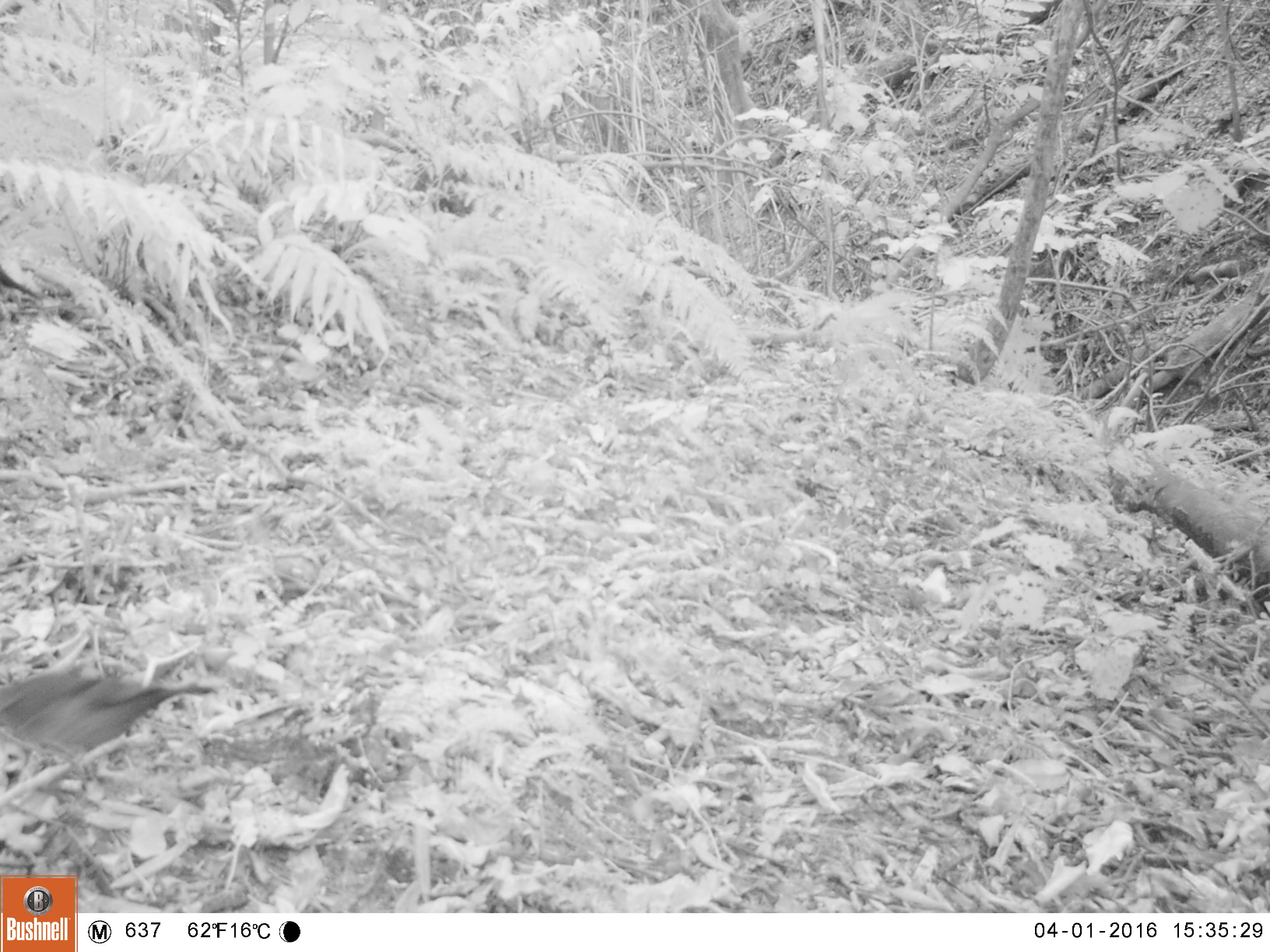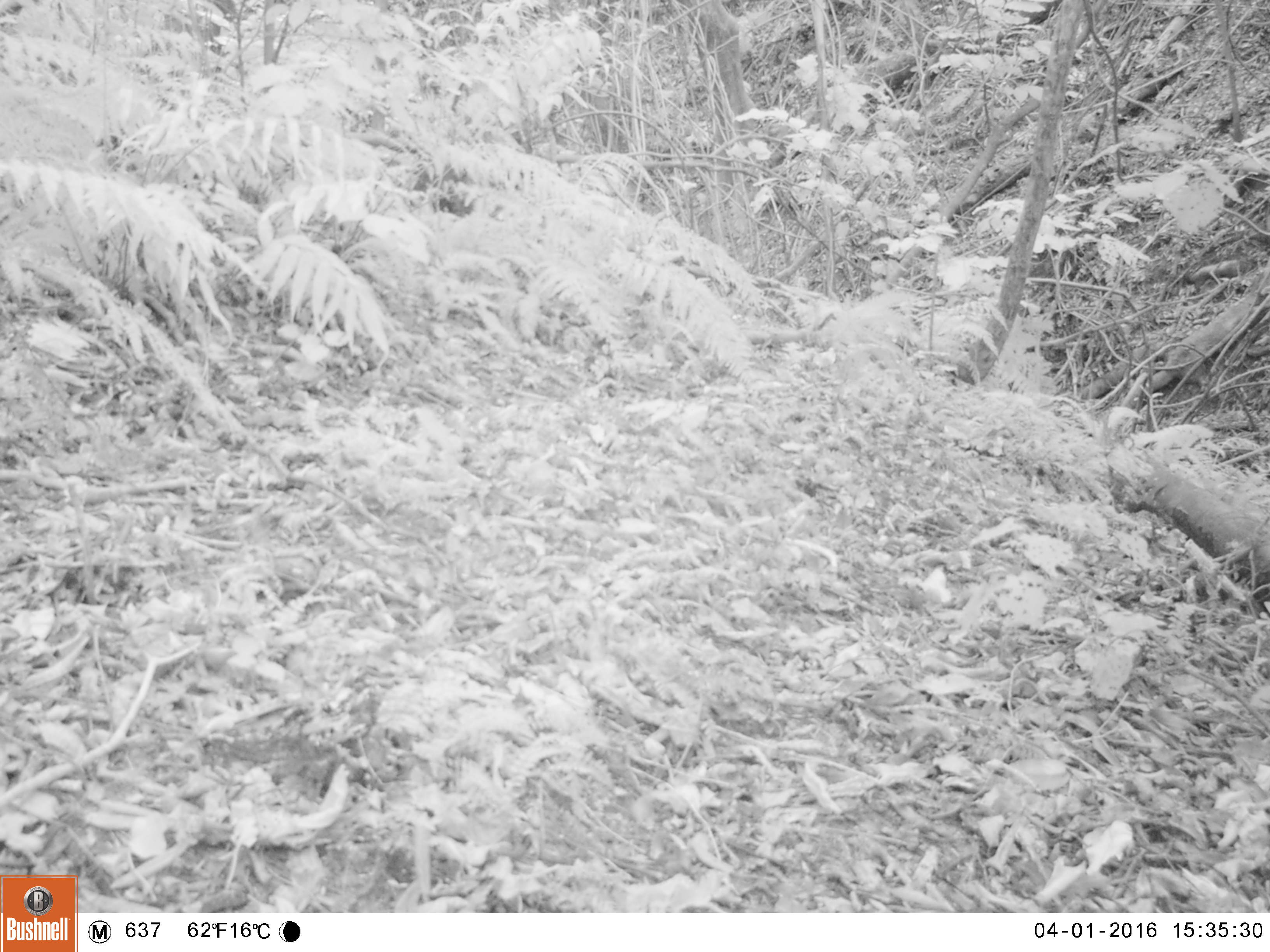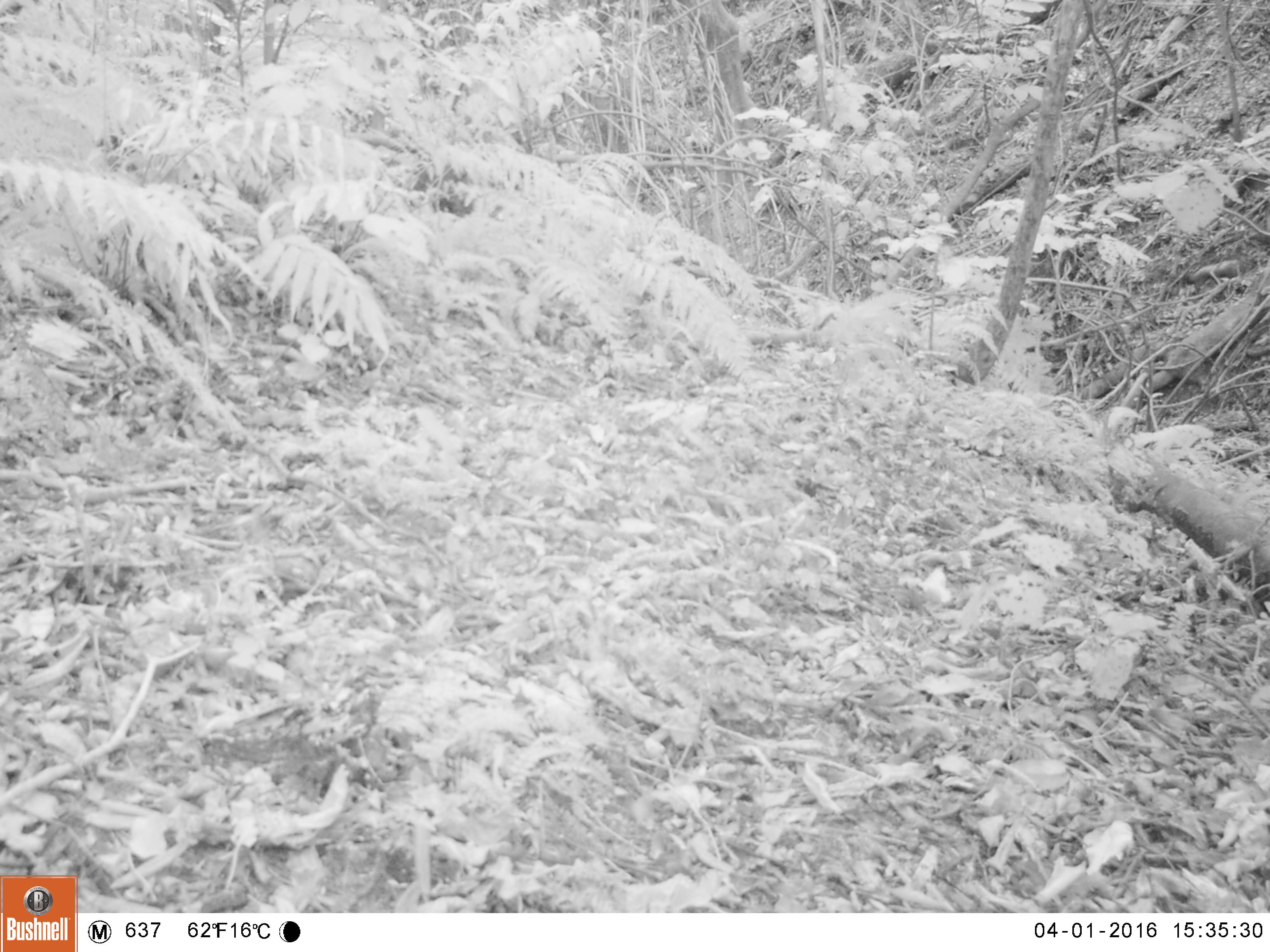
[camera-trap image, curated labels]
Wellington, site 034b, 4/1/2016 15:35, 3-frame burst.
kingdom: Animalia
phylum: Chordata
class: Aves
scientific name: Aves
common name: bird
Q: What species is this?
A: Bird (Aves).